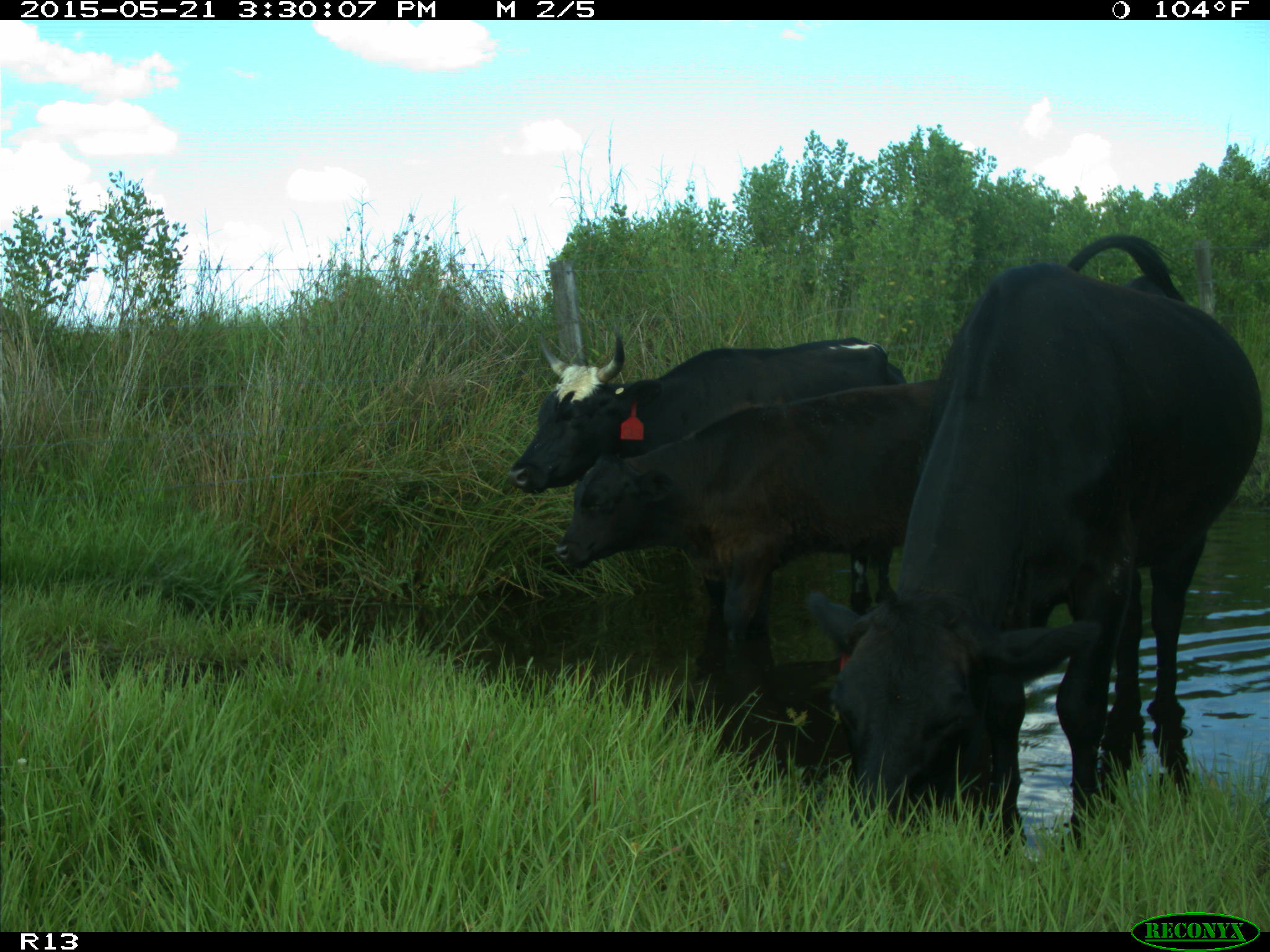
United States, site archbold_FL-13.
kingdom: Animalia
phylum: Chordata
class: Mammalia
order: Artiodactyla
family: Bovidae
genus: Bos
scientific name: Bos taurus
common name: domestic cow